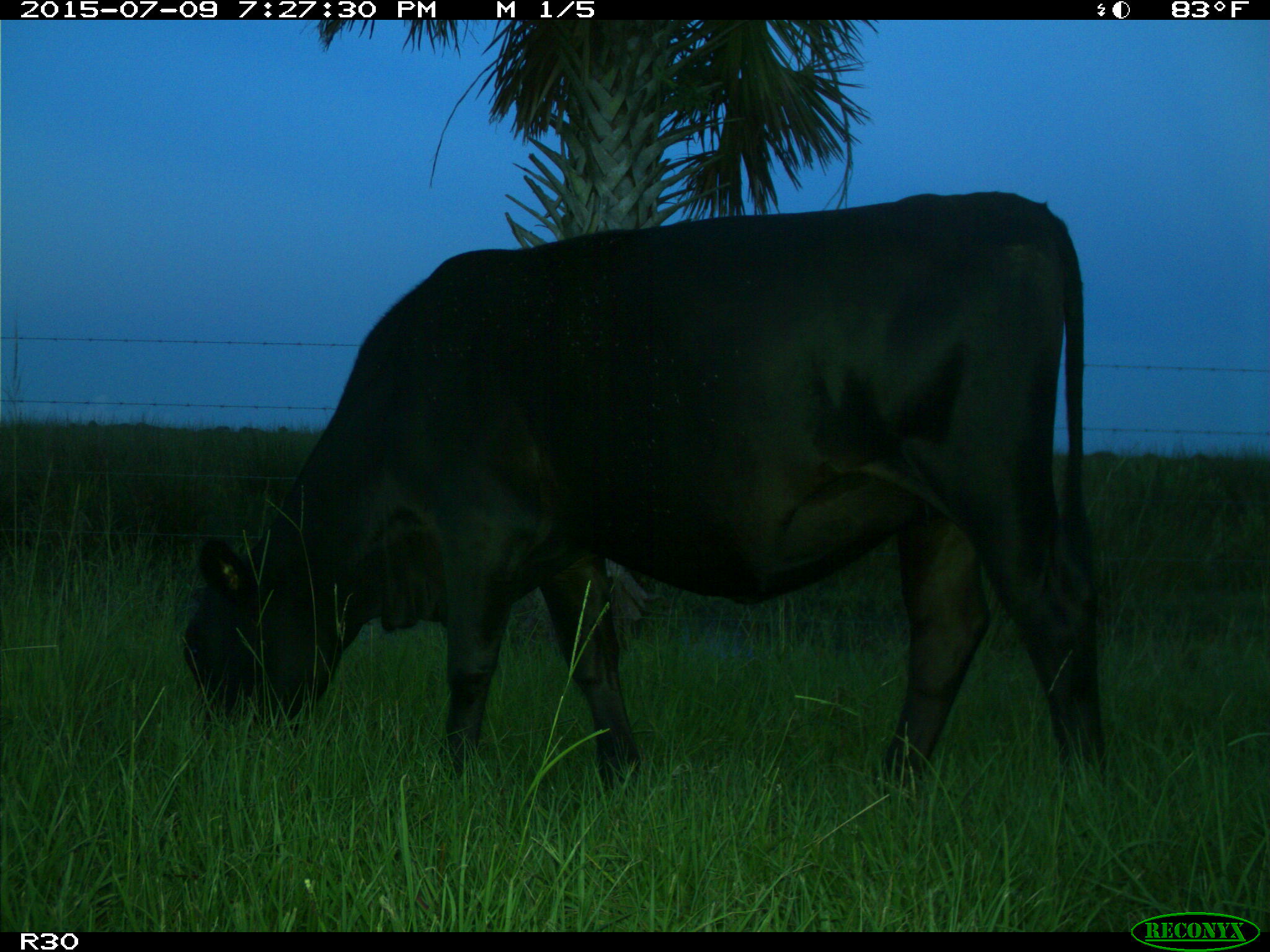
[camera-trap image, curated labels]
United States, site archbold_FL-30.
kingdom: Animalia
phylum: Chordata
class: Mammalia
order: Artiodactyla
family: Bovidae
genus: Bos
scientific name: Bos taurus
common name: domestic cow